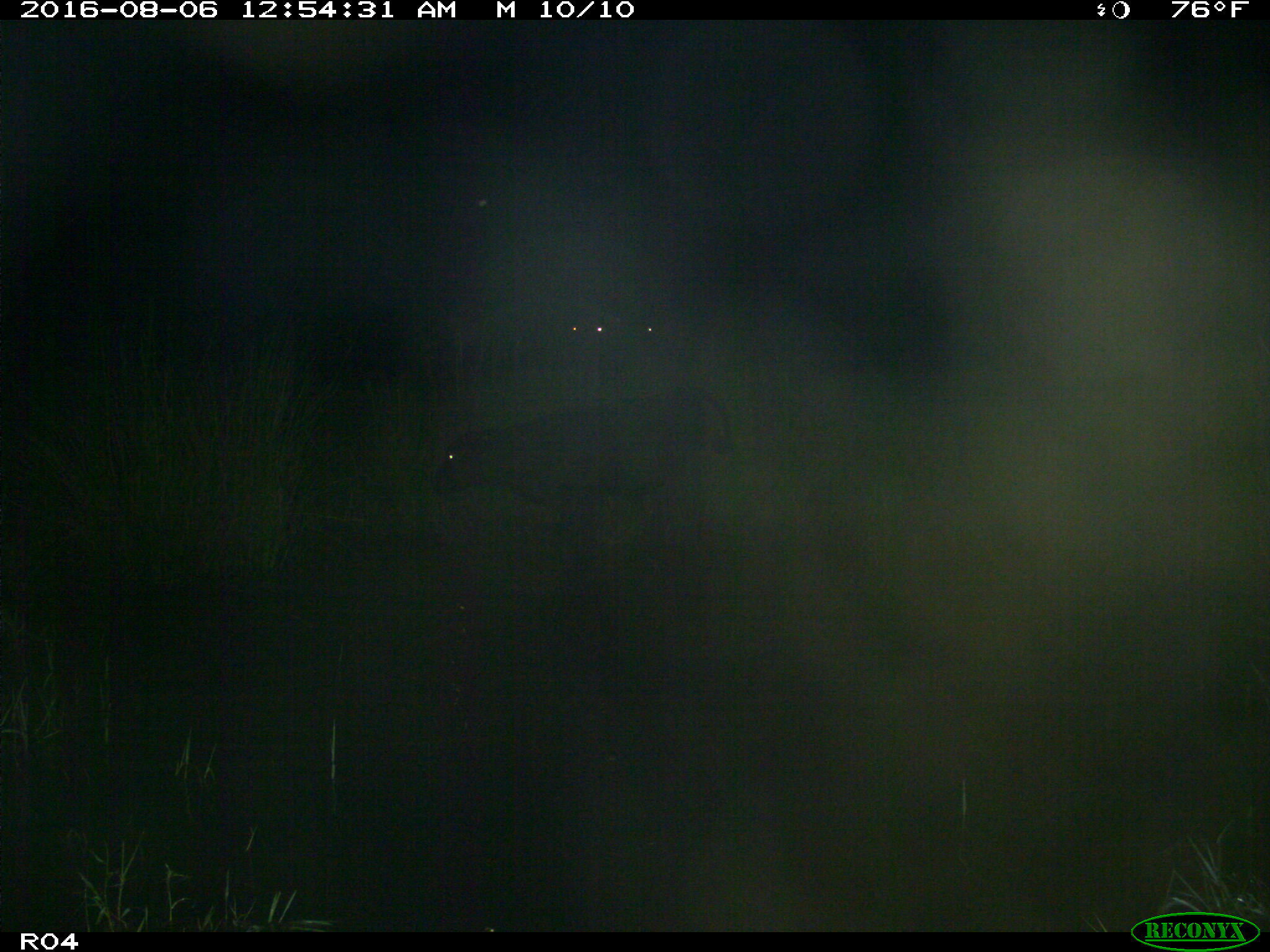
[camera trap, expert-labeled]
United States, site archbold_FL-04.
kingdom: Animalia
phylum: Chordata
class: Mammalia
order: Artiodactyla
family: Bovidae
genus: Bos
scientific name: Bos taurus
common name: domestic cow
Bos taurus (domestic cow).